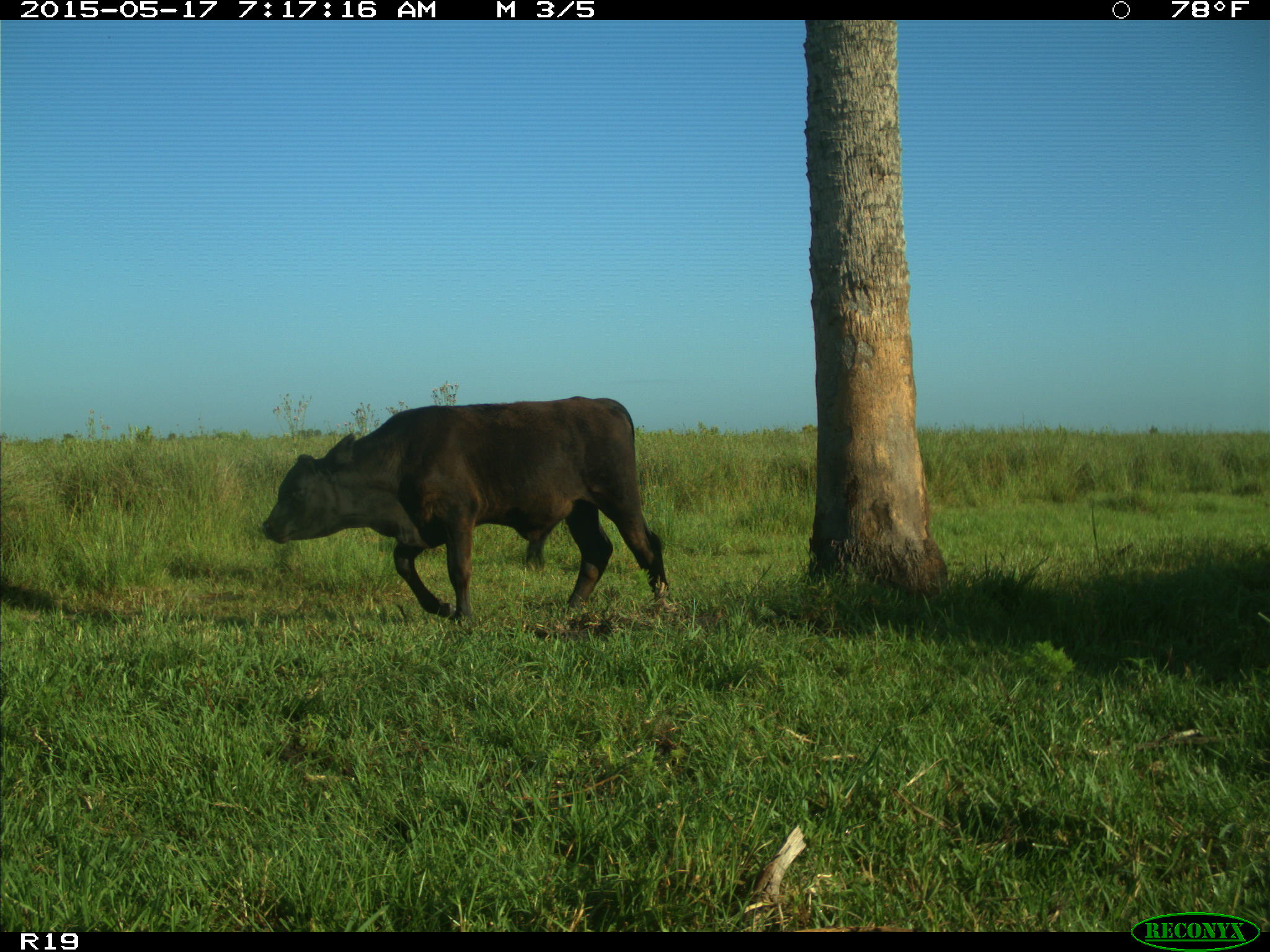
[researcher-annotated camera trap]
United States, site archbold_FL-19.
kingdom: Animalia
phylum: Chordata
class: Mammalia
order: Artiodactyla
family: Bovidae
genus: Bos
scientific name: Bos taurus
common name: domestic cow